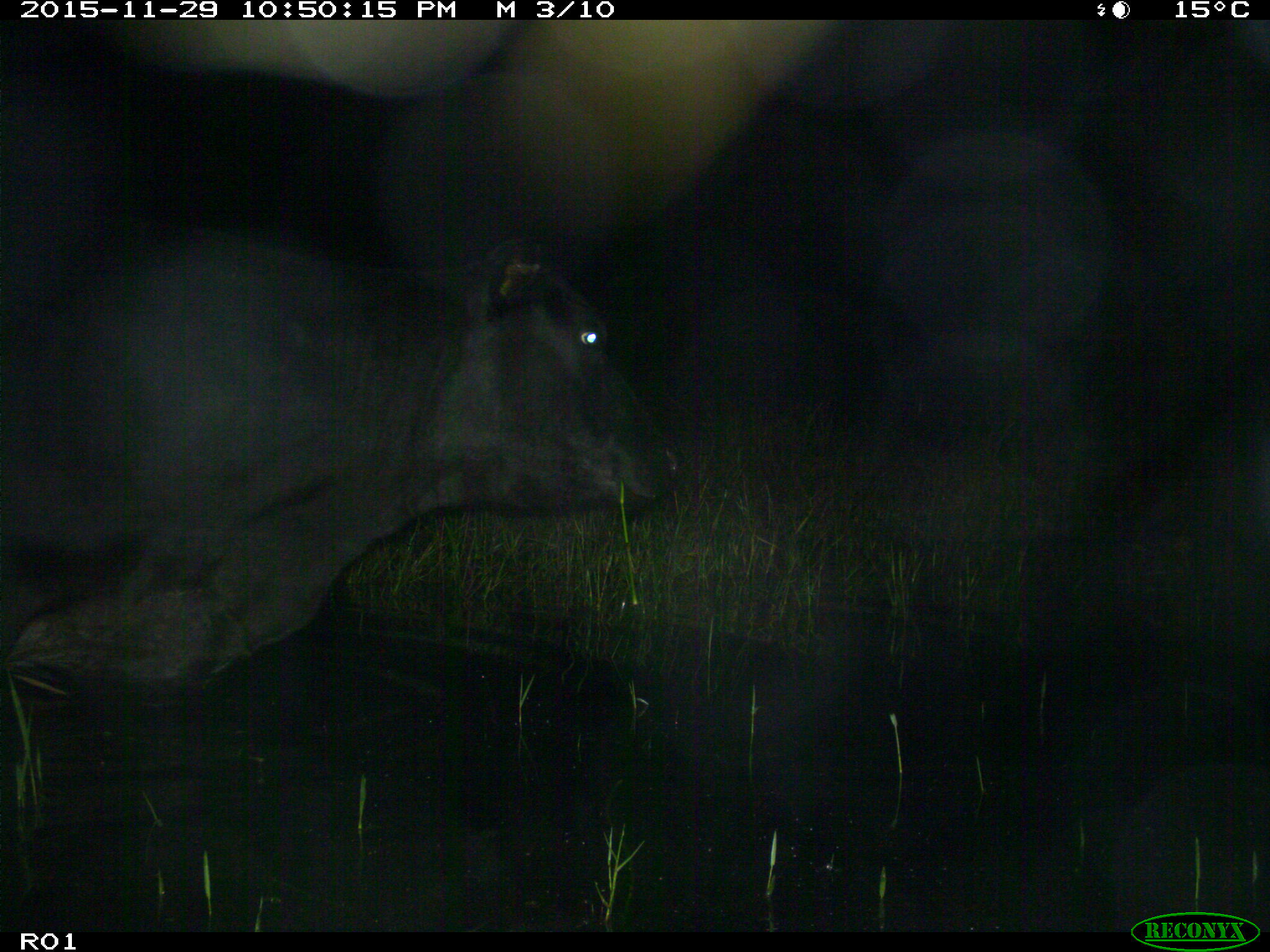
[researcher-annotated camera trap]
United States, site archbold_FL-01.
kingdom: Animalia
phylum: Chordata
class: Mammalia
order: Artiodactyla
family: Bovidae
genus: Bos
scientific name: Bos taurus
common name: domestic cow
Bos taurus (domestic cow).